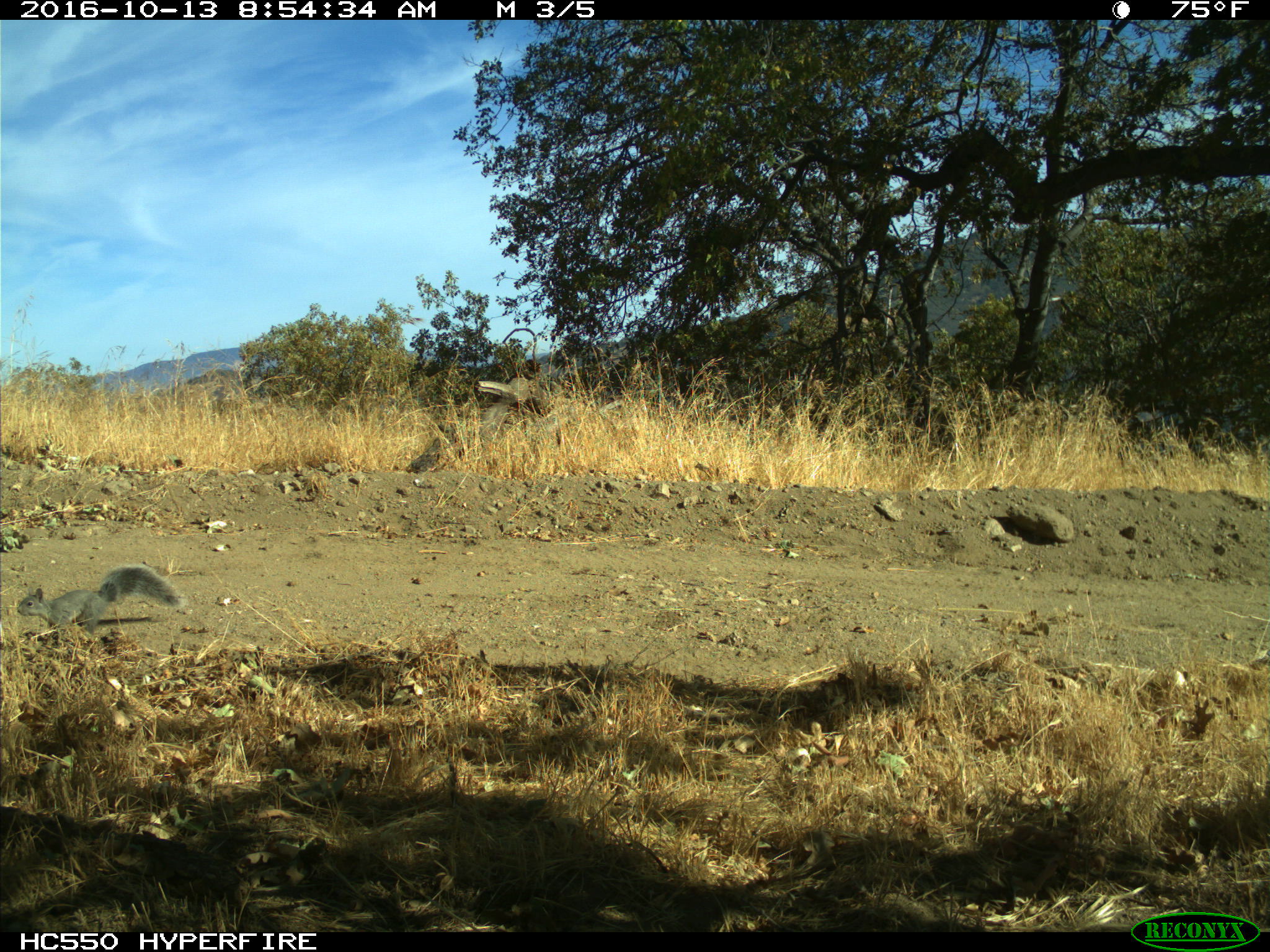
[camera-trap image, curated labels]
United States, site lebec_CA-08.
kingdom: Animalia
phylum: Chordata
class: Mammalia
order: Rodentia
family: Sciuridae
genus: Sciurus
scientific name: Sciurus carolinensis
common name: eastern gray squirrel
Sciurus carolinensis (eastern gray squirrel).